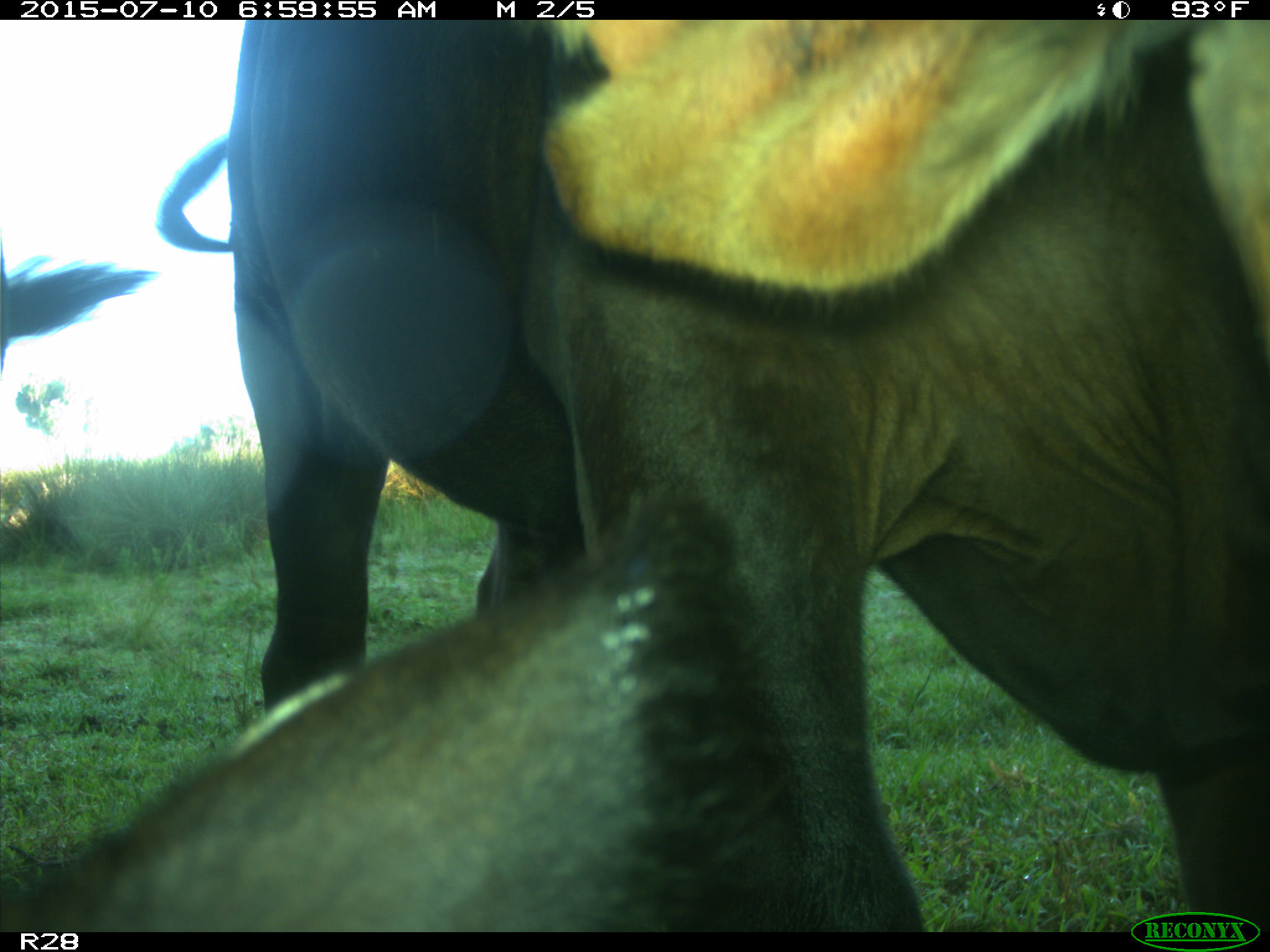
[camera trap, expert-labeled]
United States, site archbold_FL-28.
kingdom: Animalia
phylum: Chordata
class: Mammalia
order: Artiodactyla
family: Bovidae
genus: Bos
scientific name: Bos taurus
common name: domestic cow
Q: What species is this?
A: Bos taurus (domestic cow).